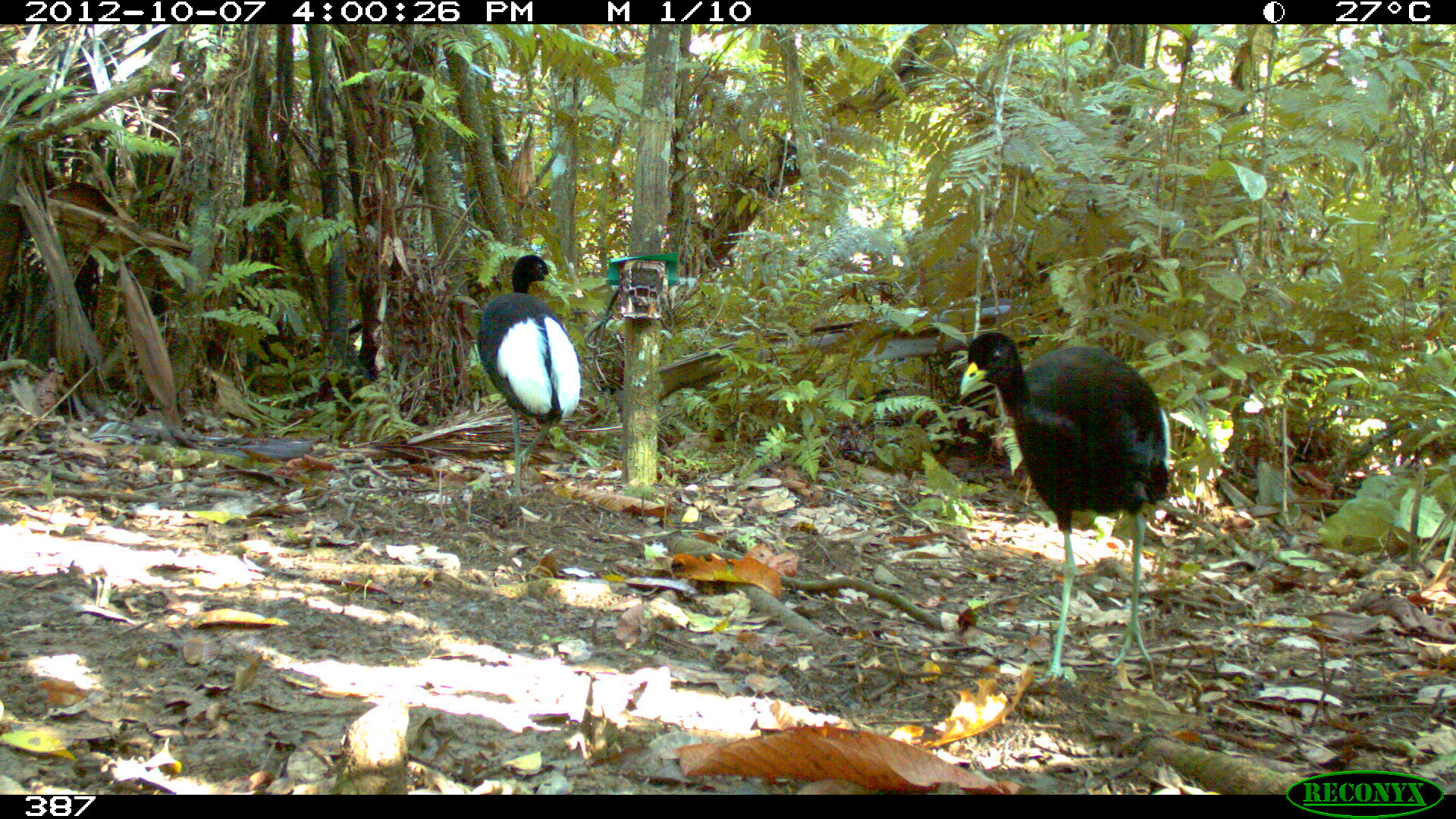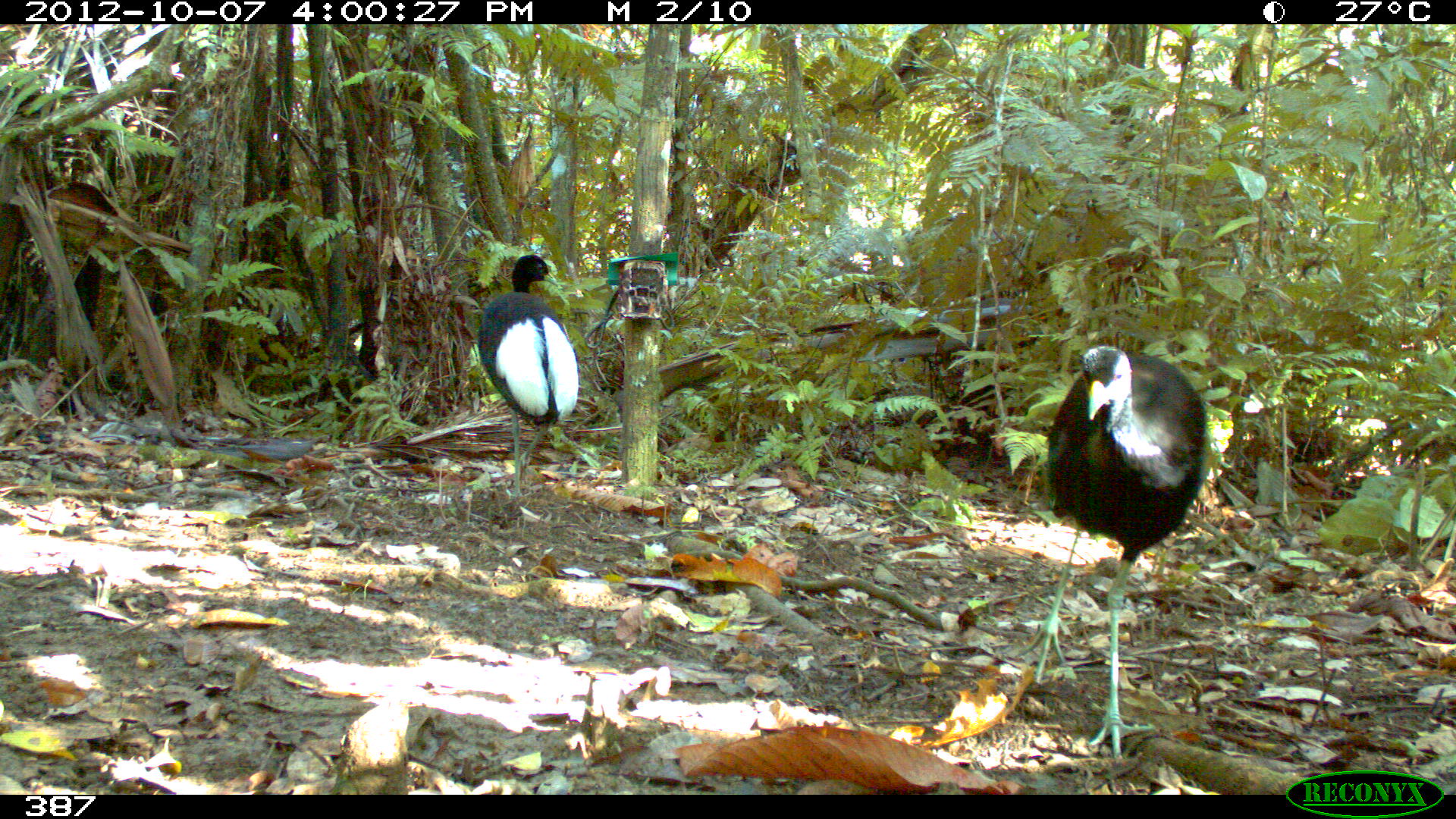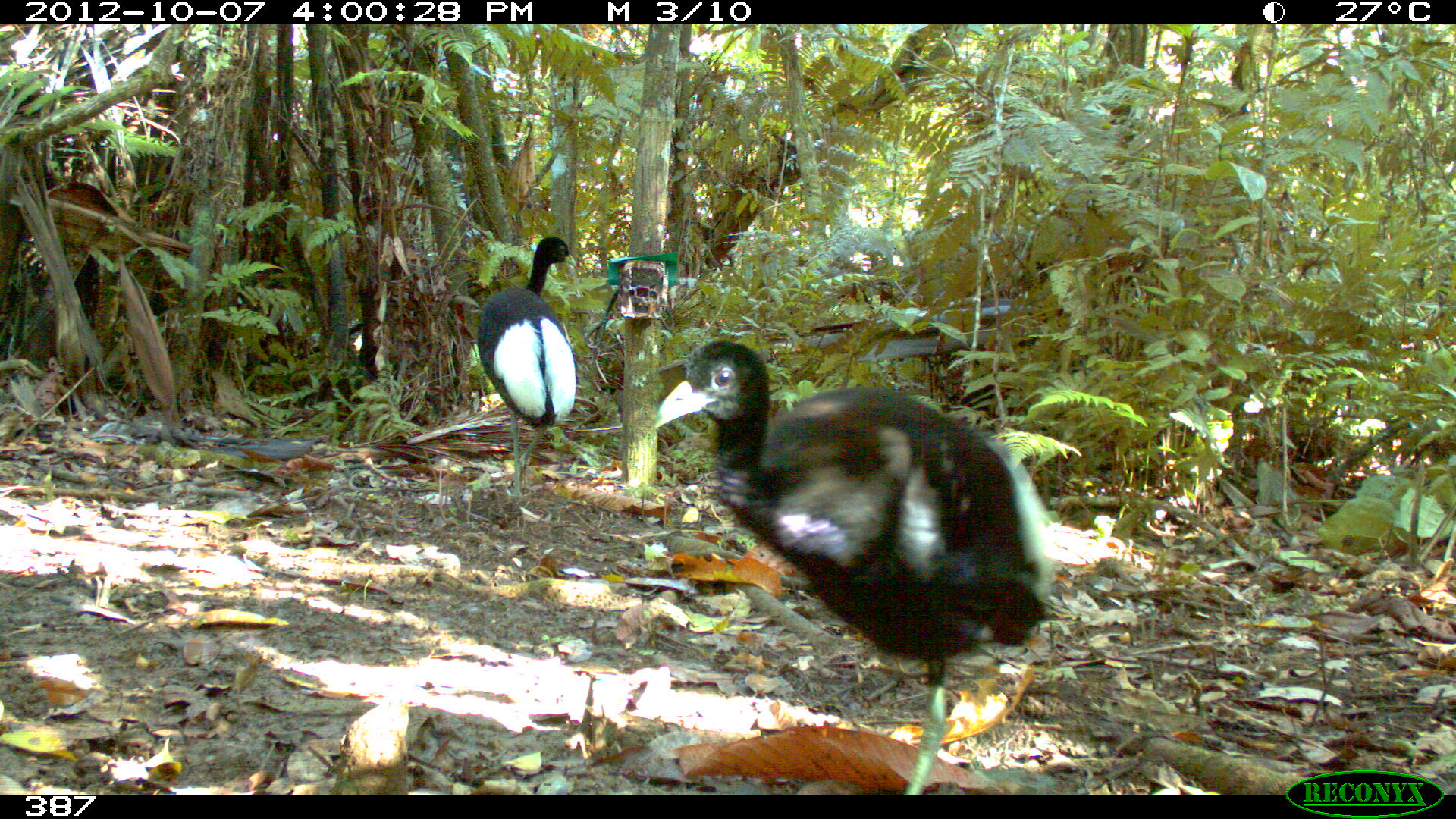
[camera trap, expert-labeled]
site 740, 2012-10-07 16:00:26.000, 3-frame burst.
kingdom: Animalia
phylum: Chordata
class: Aves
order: Gruiformes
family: Psophiidae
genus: Psophia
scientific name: Psophia leucoptera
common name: pale-winged trumpeter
Psophia leucoptera (pale-winged trumpeter).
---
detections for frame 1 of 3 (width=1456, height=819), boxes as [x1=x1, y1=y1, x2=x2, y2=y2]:
psophia leucoptera: [x1=959, y1=328, x2=1170, y2=681]; [x1=476, y1=252, x2=581, y2=492]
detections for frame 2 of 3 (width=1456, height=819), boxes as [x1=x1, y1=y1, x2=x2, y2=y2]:
psophia leucoptera: [x1=1011, y1=342, x2=1209, y2=760]; [x1=476, y1=254, x2=578, y2=497]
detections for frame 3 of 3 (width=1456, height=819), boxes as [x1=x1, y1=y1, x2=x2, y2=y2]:
psophia leucoptera: [x1=651, y1=338, x2=1055, y2=793]; [x1=475, y1=236, x2=577, y2=498]